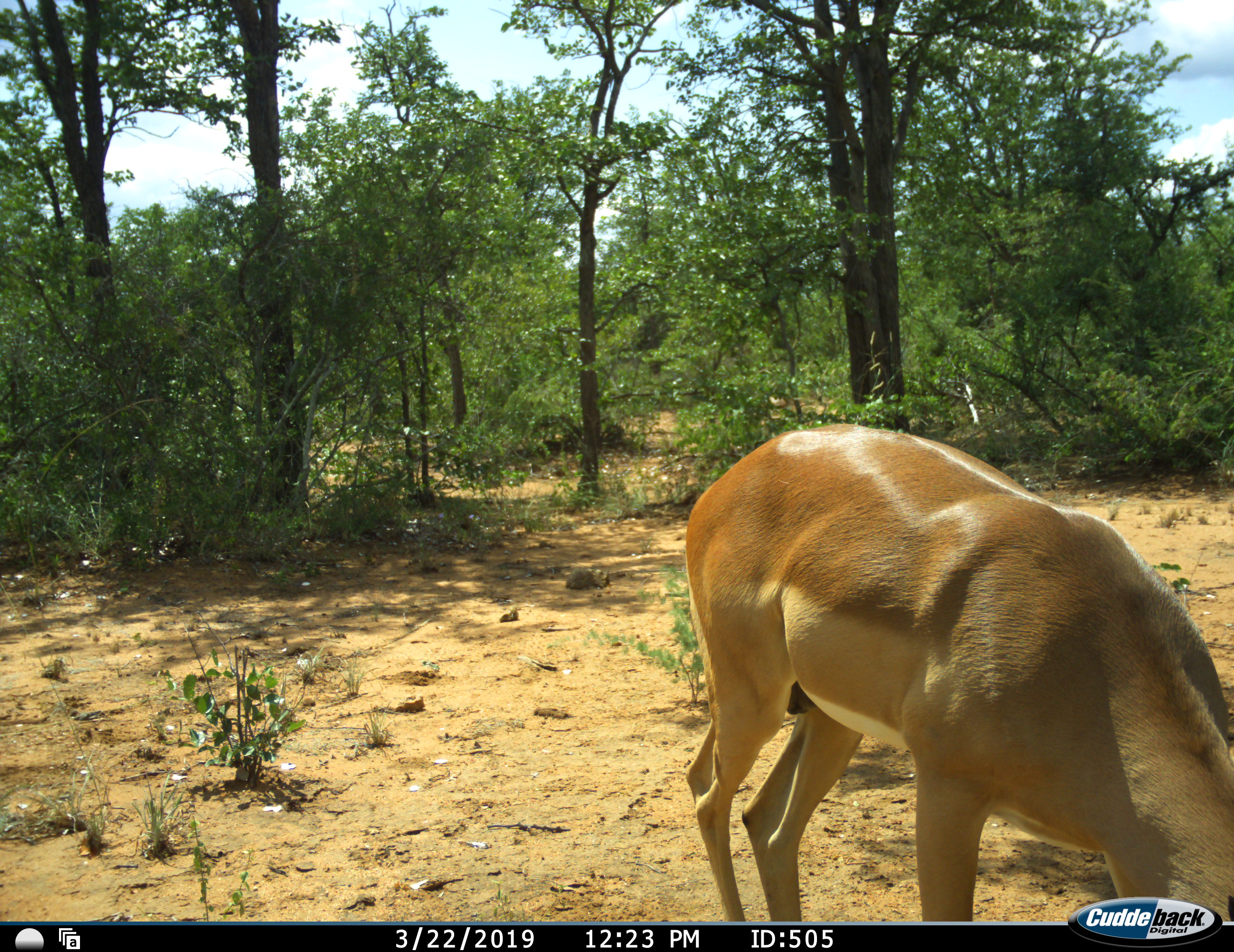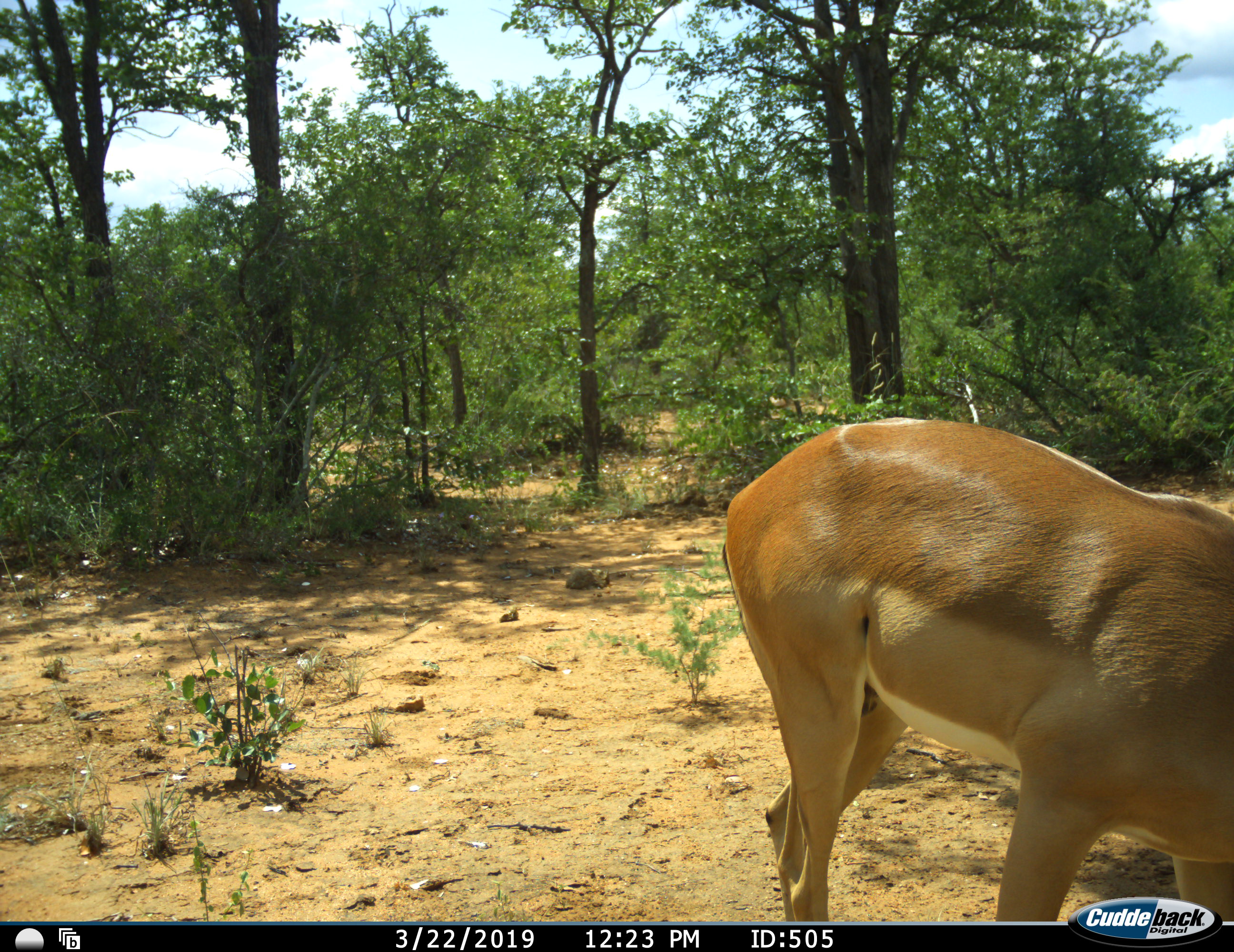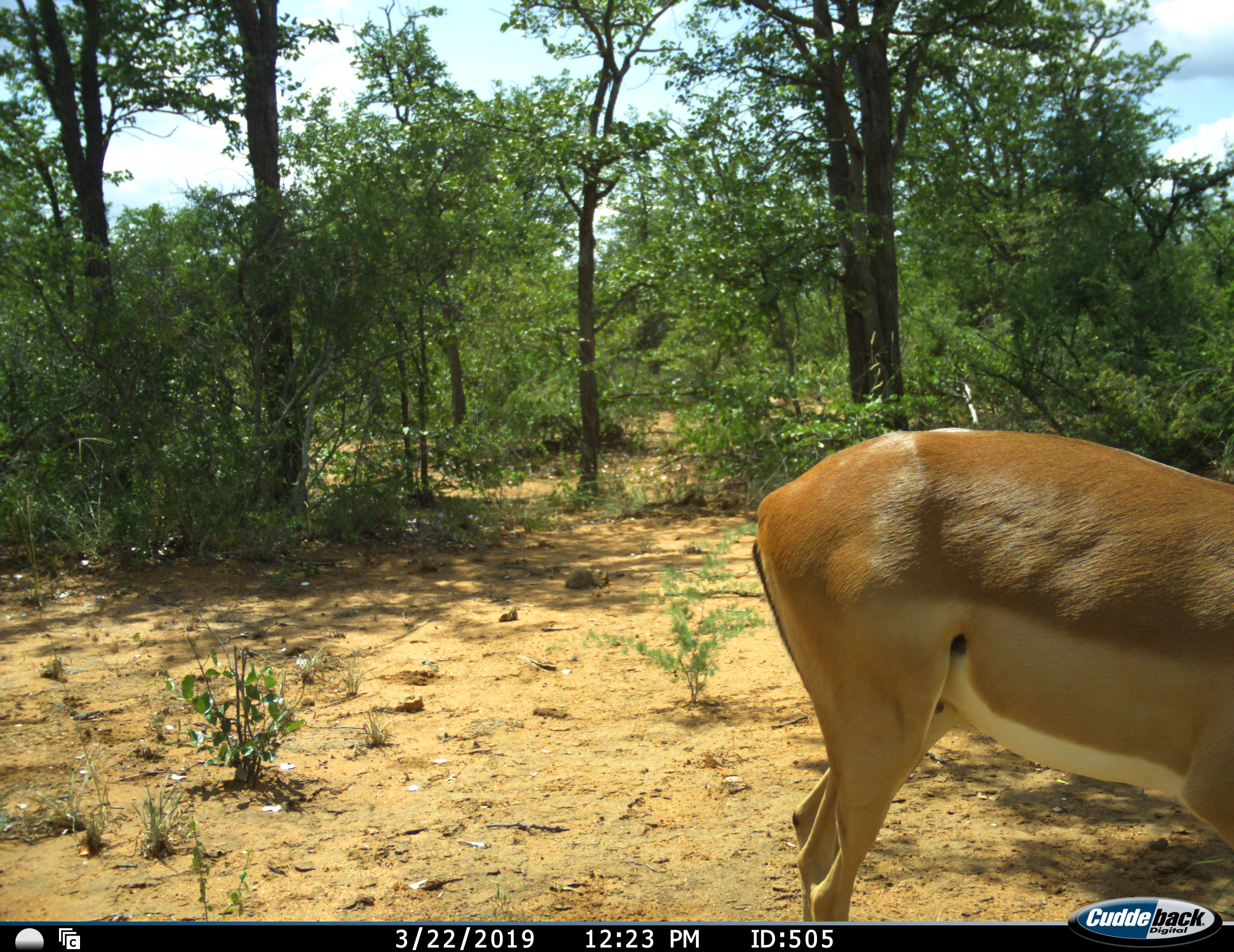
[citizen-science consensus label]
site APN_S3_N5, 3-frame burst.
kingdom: Animalia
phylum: Chordata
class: Mammalia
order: Artiodactyla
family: Bovidae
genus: Aepyceros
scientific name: Aepyceros melampus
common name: impala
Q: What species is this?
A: Impala (Aepyceros melampus).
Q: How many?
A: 1.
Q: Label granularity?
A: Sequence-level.